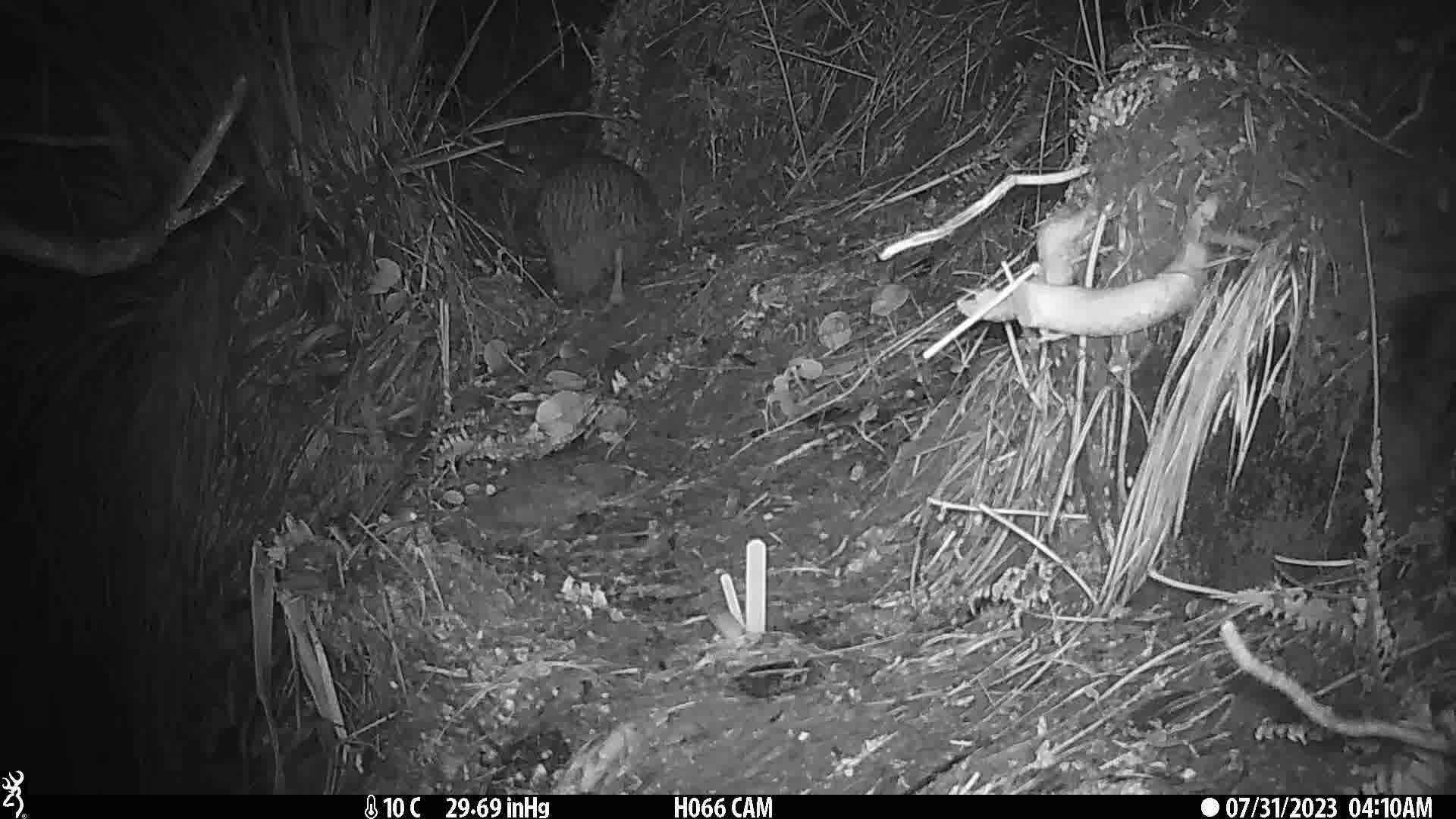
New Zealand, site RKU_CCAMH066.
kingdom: Animalia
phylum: Chordata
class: Aves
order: Apterygiformes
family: Apterygidae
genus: Apteryx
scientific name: Apteryx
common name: kiwi